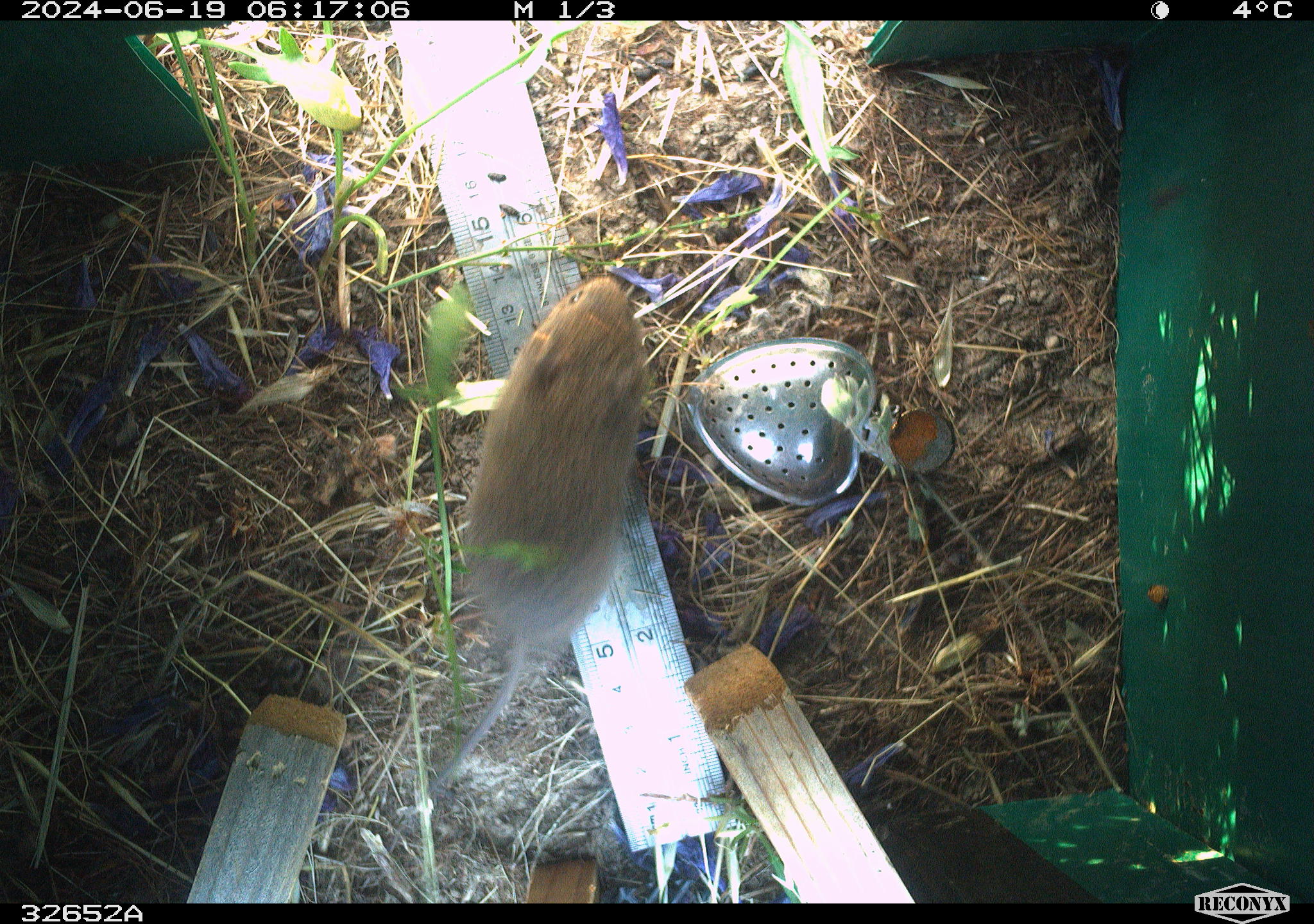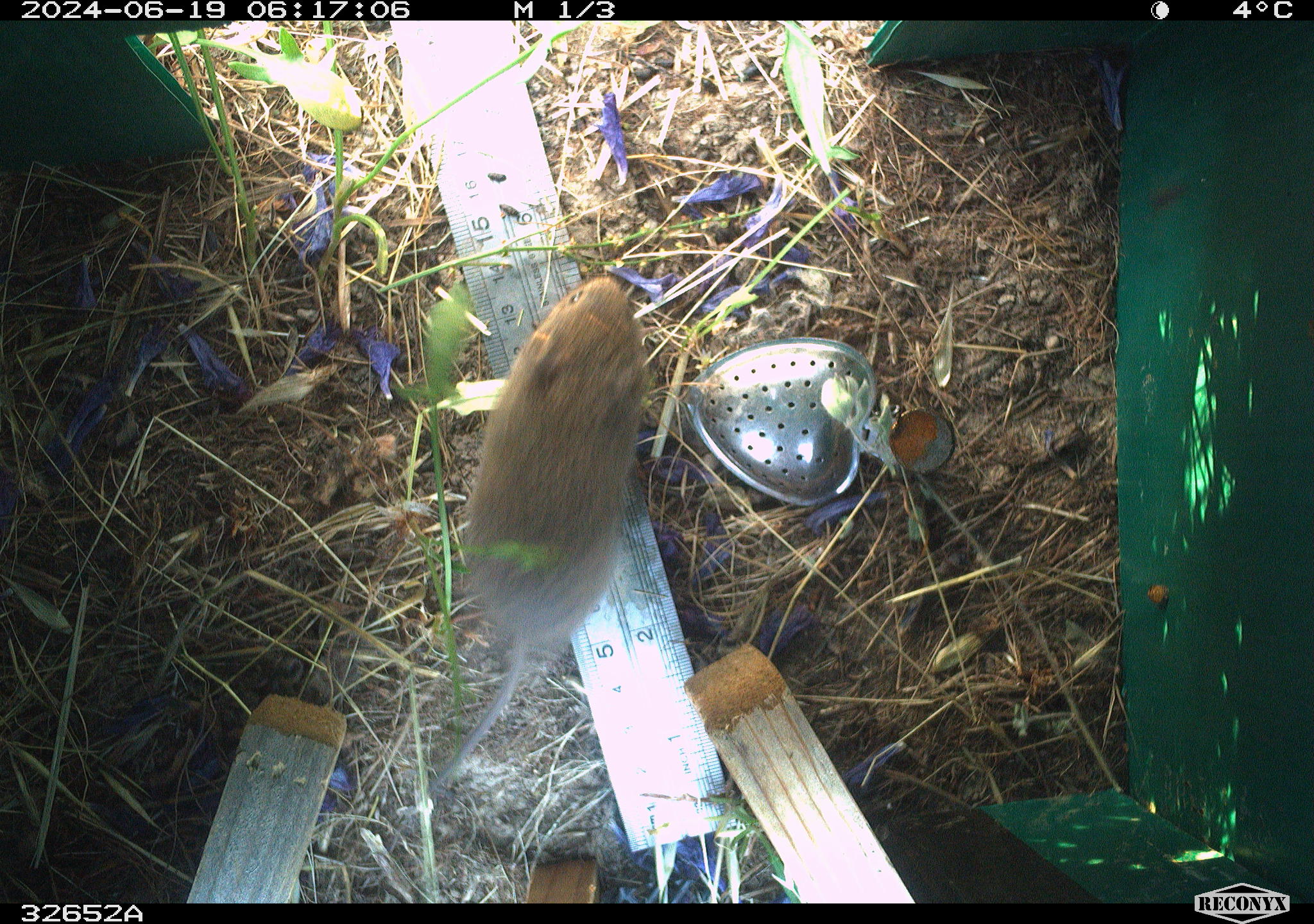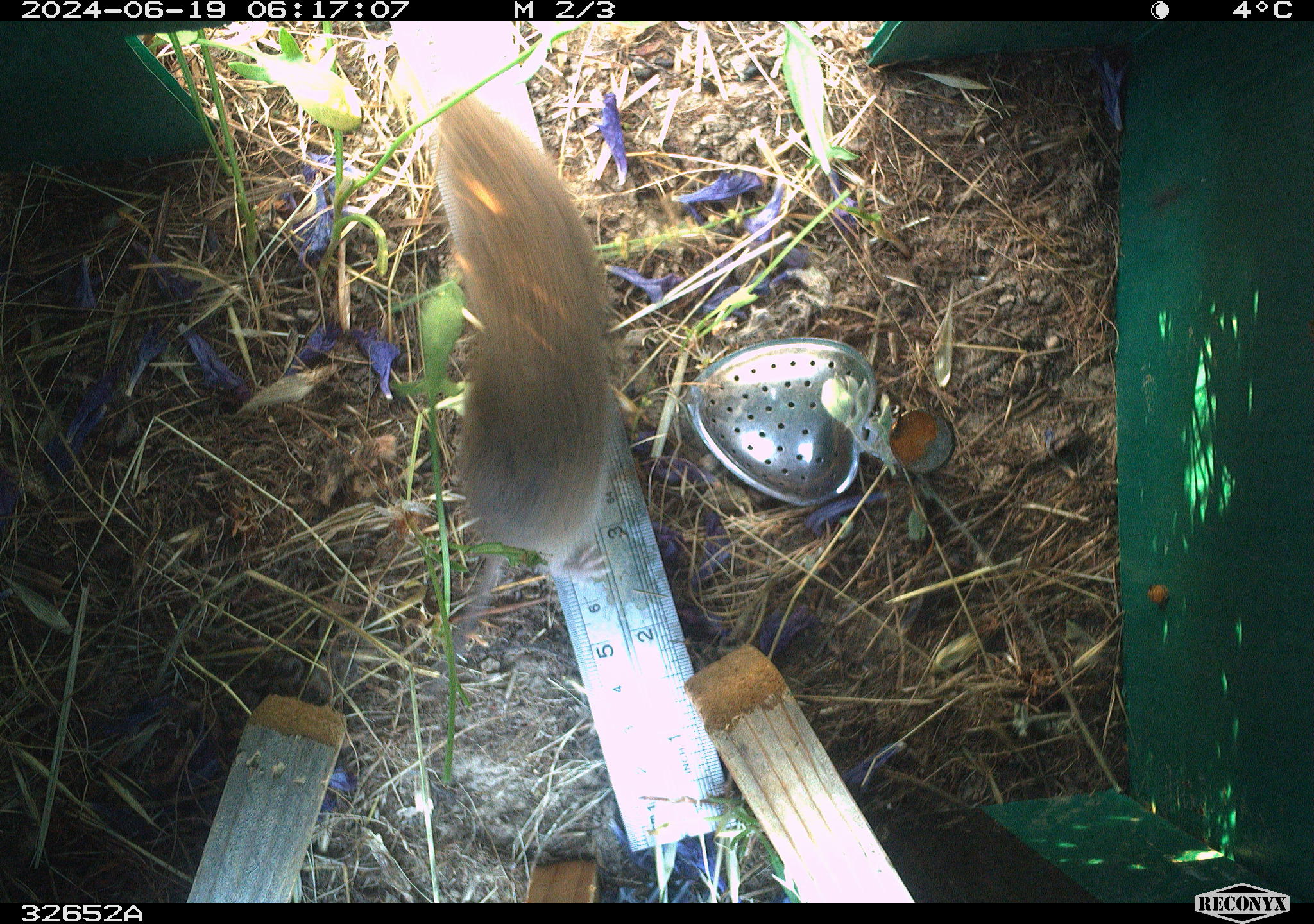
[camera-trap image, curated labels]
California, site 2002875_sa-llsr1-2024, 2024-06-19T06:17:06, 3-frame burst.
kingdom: Animalia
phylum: Chordata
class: Mammalia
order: Rodentia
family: Cricetidae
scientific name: Arvicolinae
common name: voles, lemmings, and muskrats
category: arvicolinae subfamily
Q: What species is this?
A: Arvicolinae subfamily (voles, lemmings, and muskrats) (Arvicolinae).